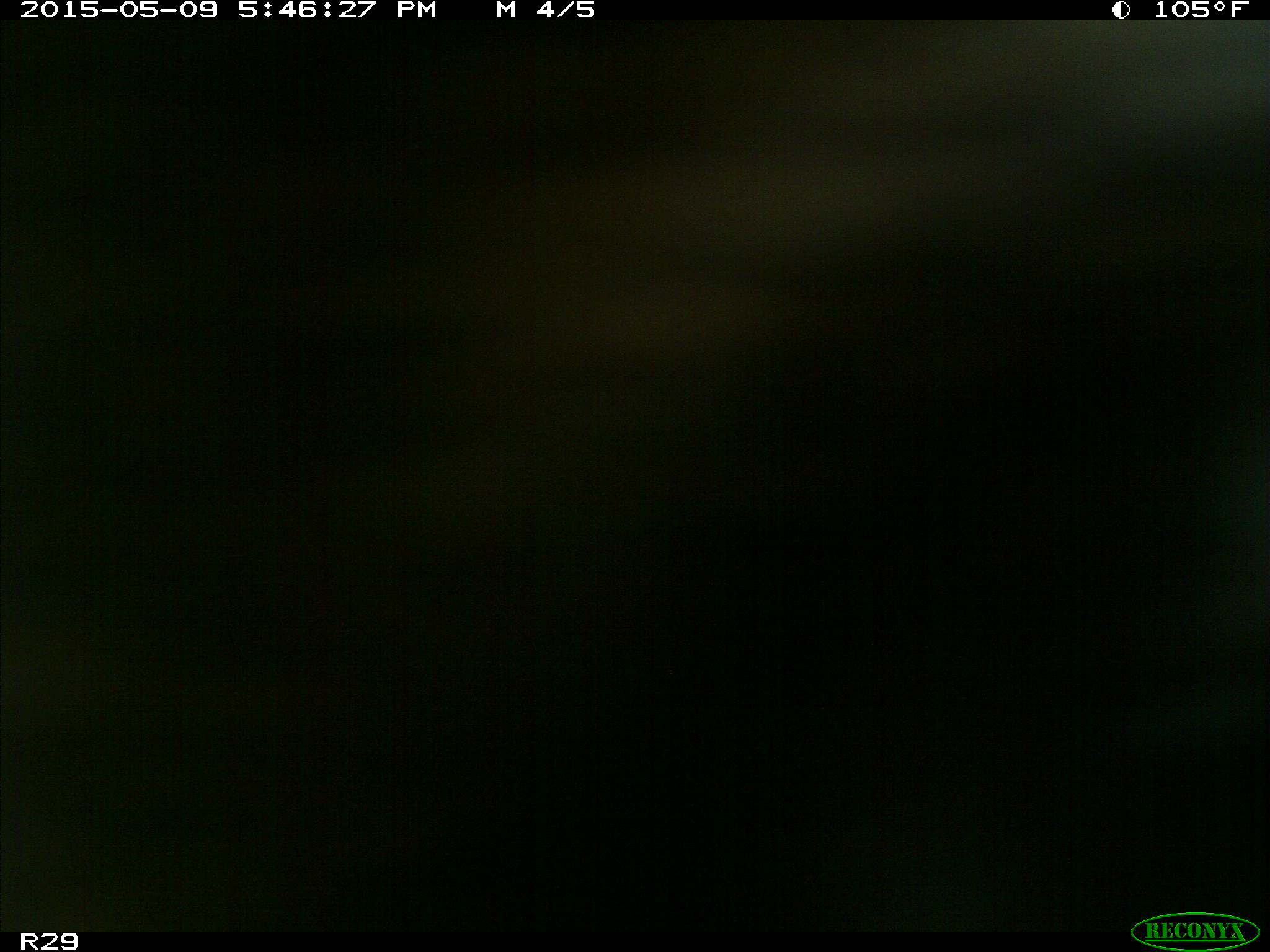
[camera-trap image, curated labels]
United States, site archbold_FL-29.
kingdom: Animalia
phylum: Chordata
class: Mammalia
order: Artiodactyla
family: Bovidae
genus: Bos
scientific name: Bos taurus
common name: domestic cow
Bos taurus (domestic cow).